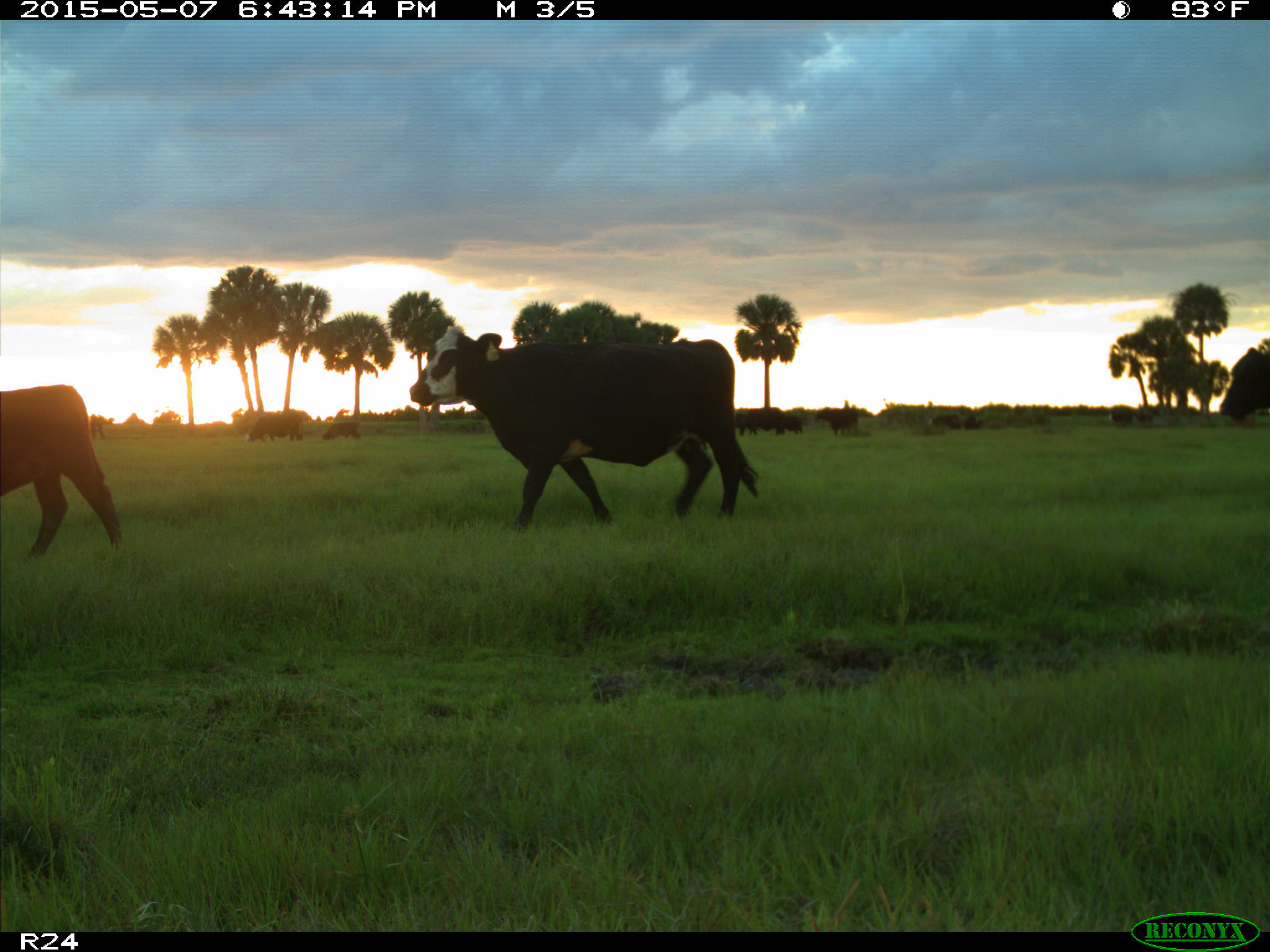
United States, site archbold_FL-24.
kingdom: Animalia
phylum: Chordata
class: Mammalia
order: Artiodactyla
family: Bovidae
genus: Bos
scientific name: Bos taurus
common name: domestic cow